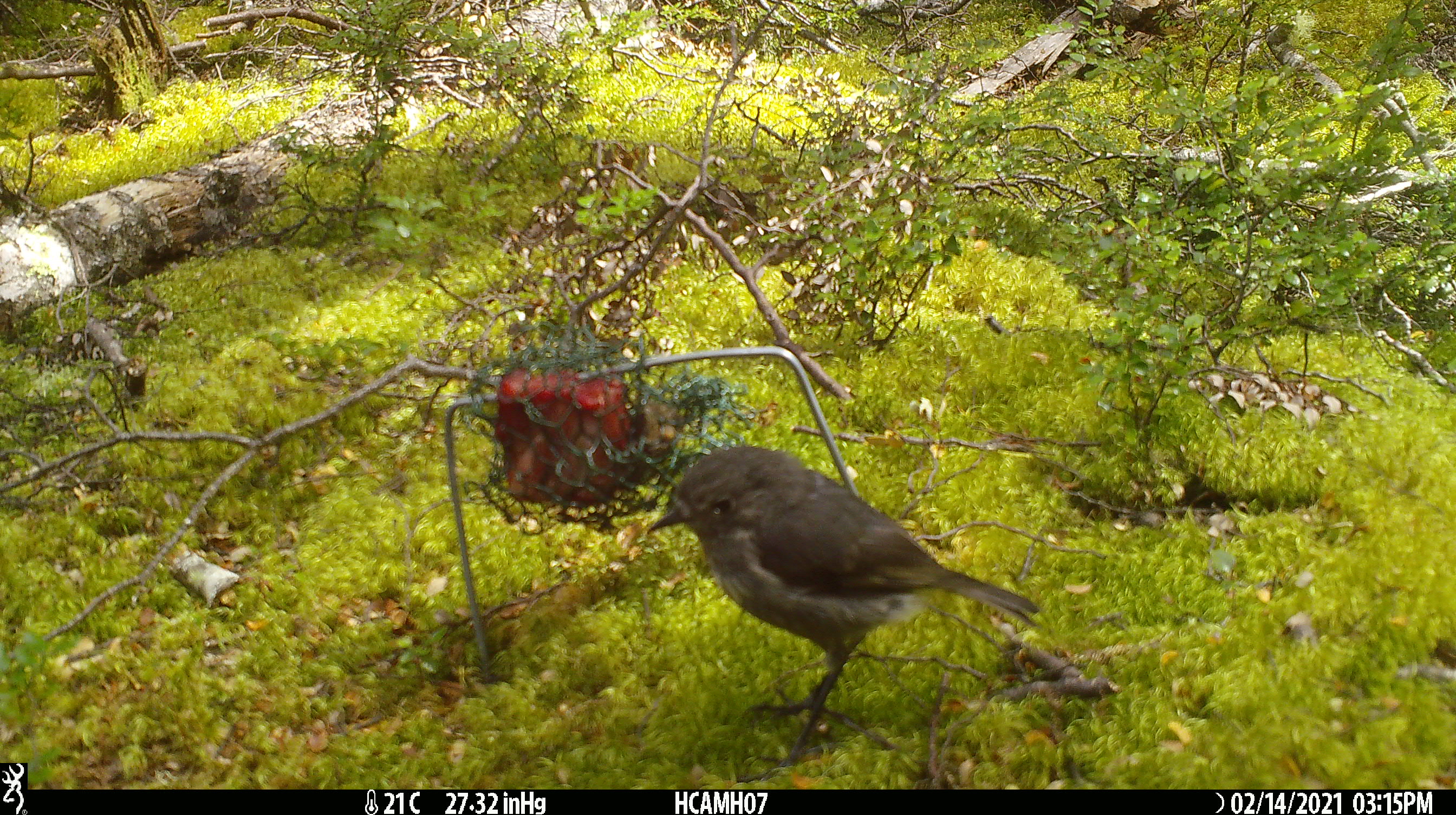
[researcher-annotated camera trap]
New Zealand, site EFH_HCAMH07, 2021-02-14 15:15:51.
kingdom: Animalia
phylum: Chordata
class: Aves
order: Passeriformes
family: Petroicidae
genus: Petroica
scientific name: Petroica australis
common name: new zealand robin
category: robin